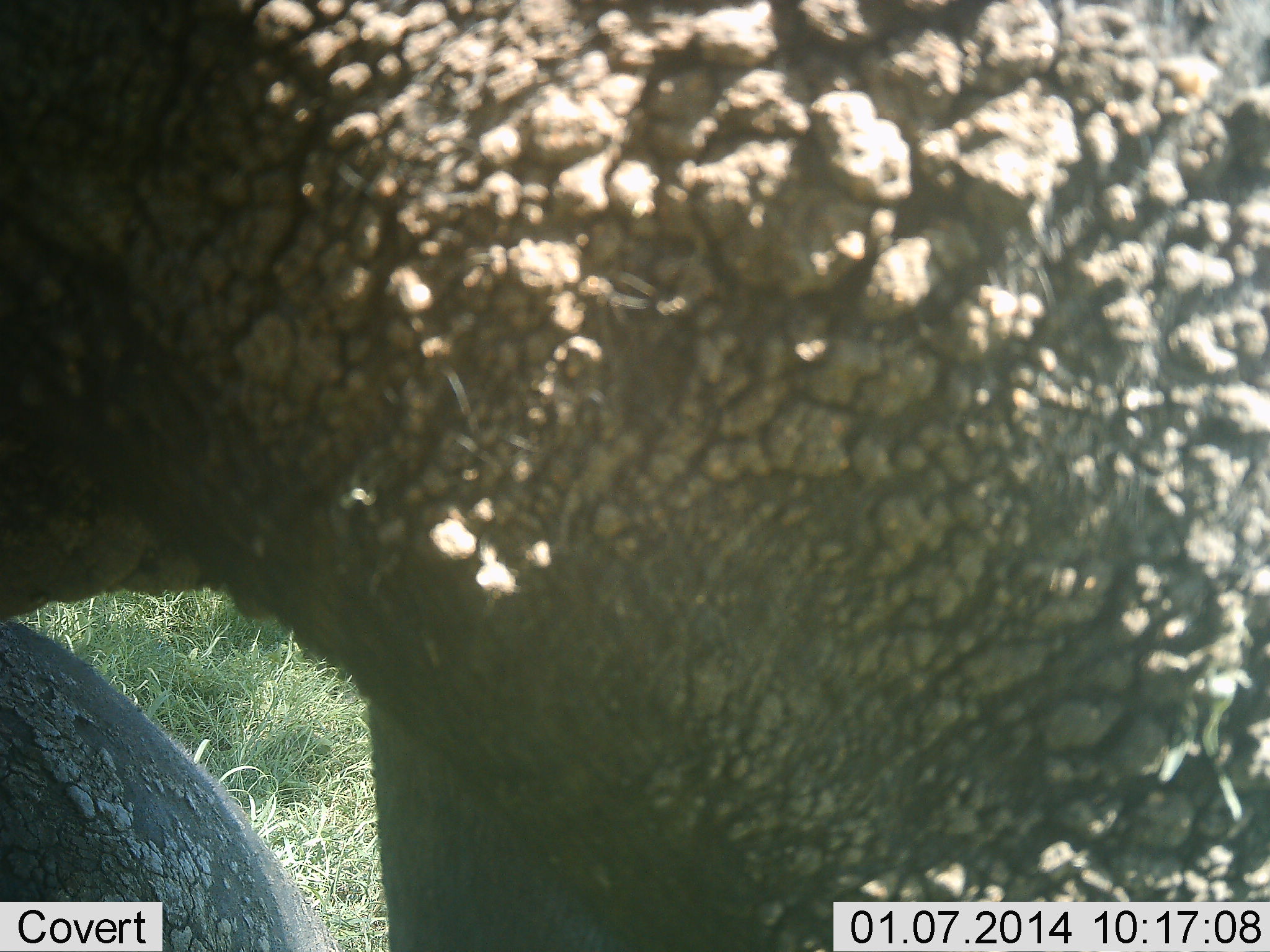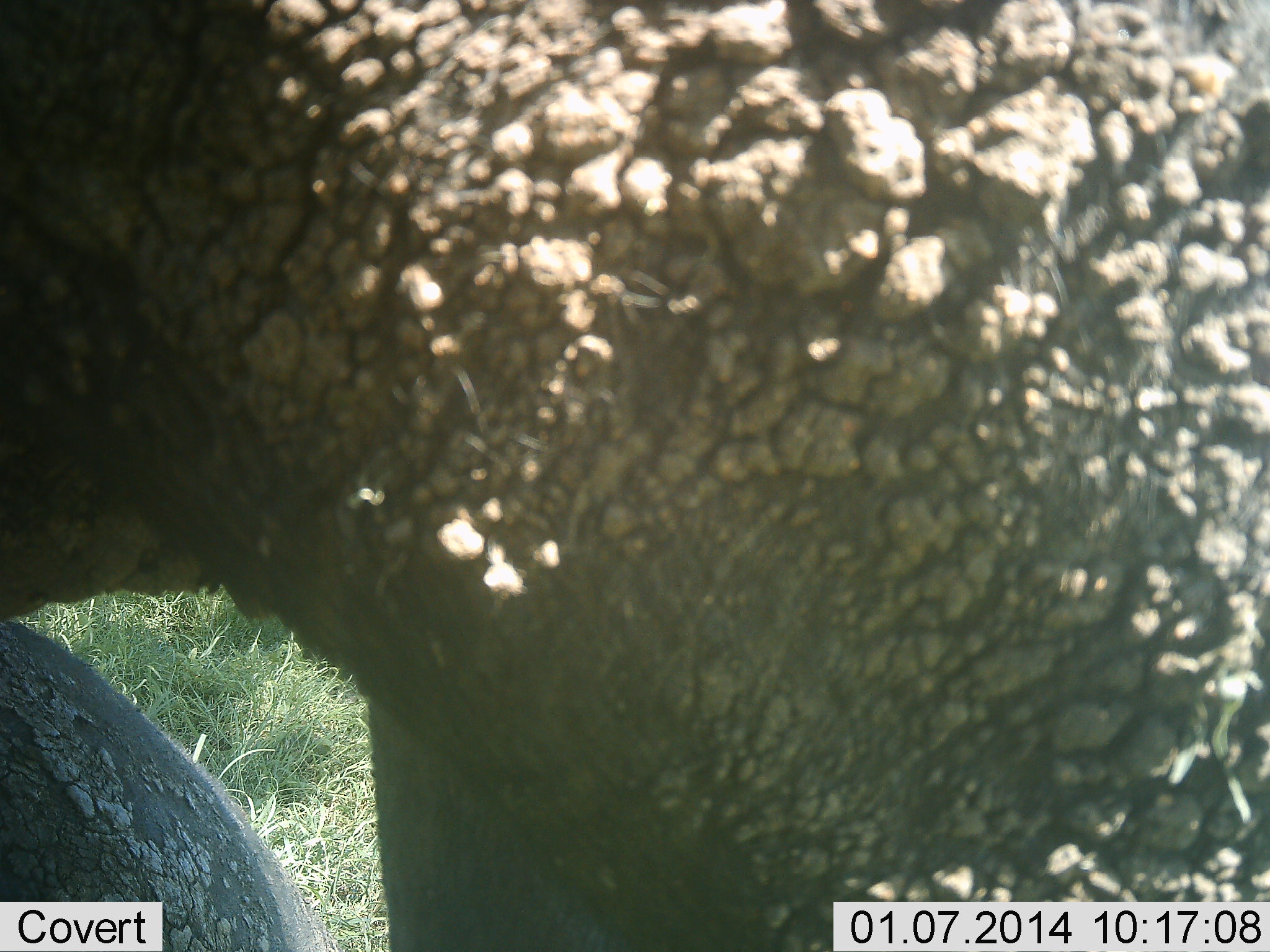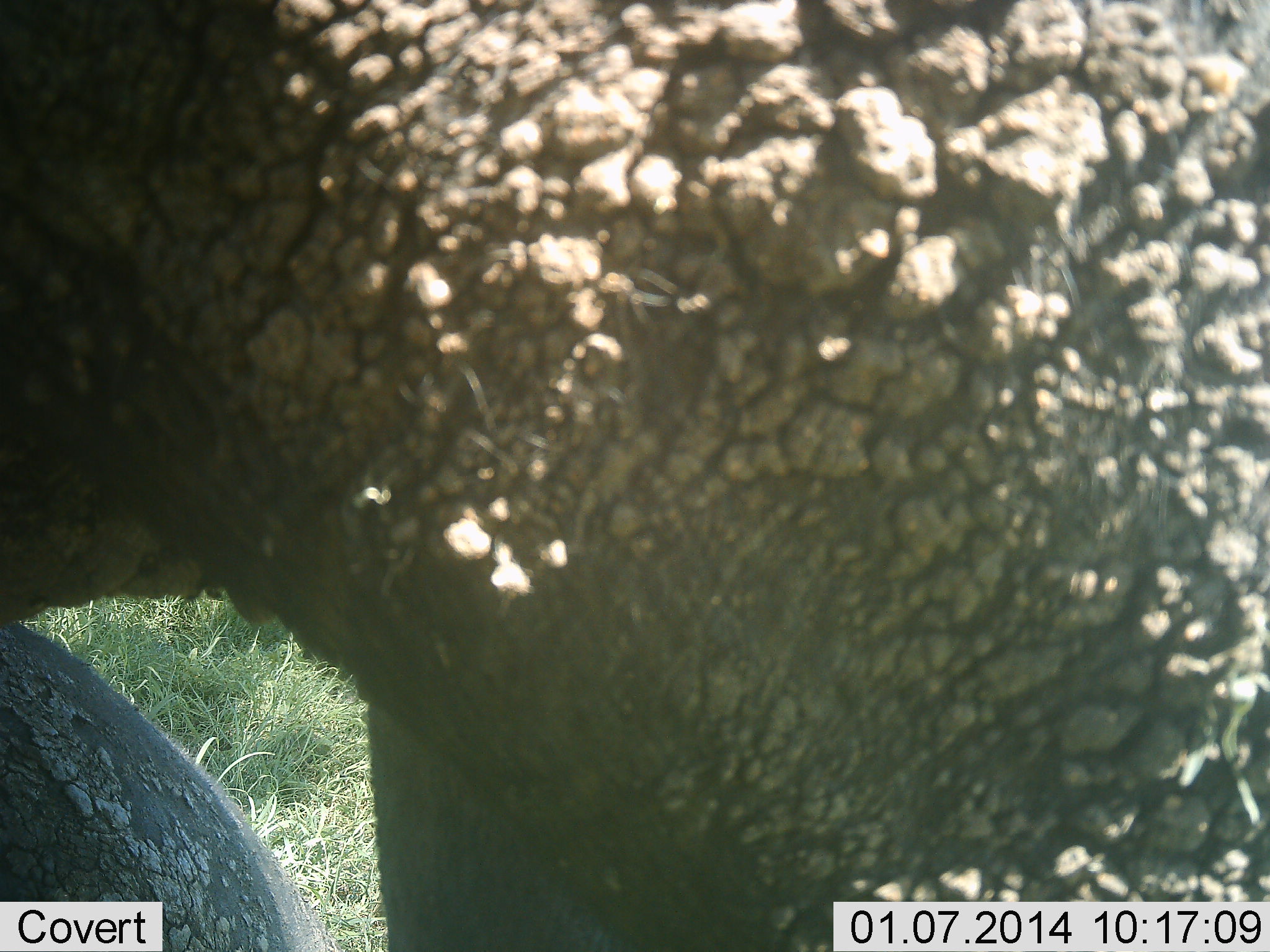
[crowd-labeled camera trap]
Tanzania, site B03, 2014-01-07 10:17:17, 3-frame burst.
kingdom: Animalia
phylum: Chordata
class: Mammalia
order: Proboscidea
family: Elephantidae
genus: Loxodonta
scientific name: Loxodonta africana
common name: african bush elephant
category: elephant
Elephant (african bush elephant) (Loxodonta africana), count 1. Behavior (volunteer vote fractions): standing 90%, resting 20%, moving 0%, interacting 0%. Young present (vote fraction): 0%. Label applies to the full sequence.